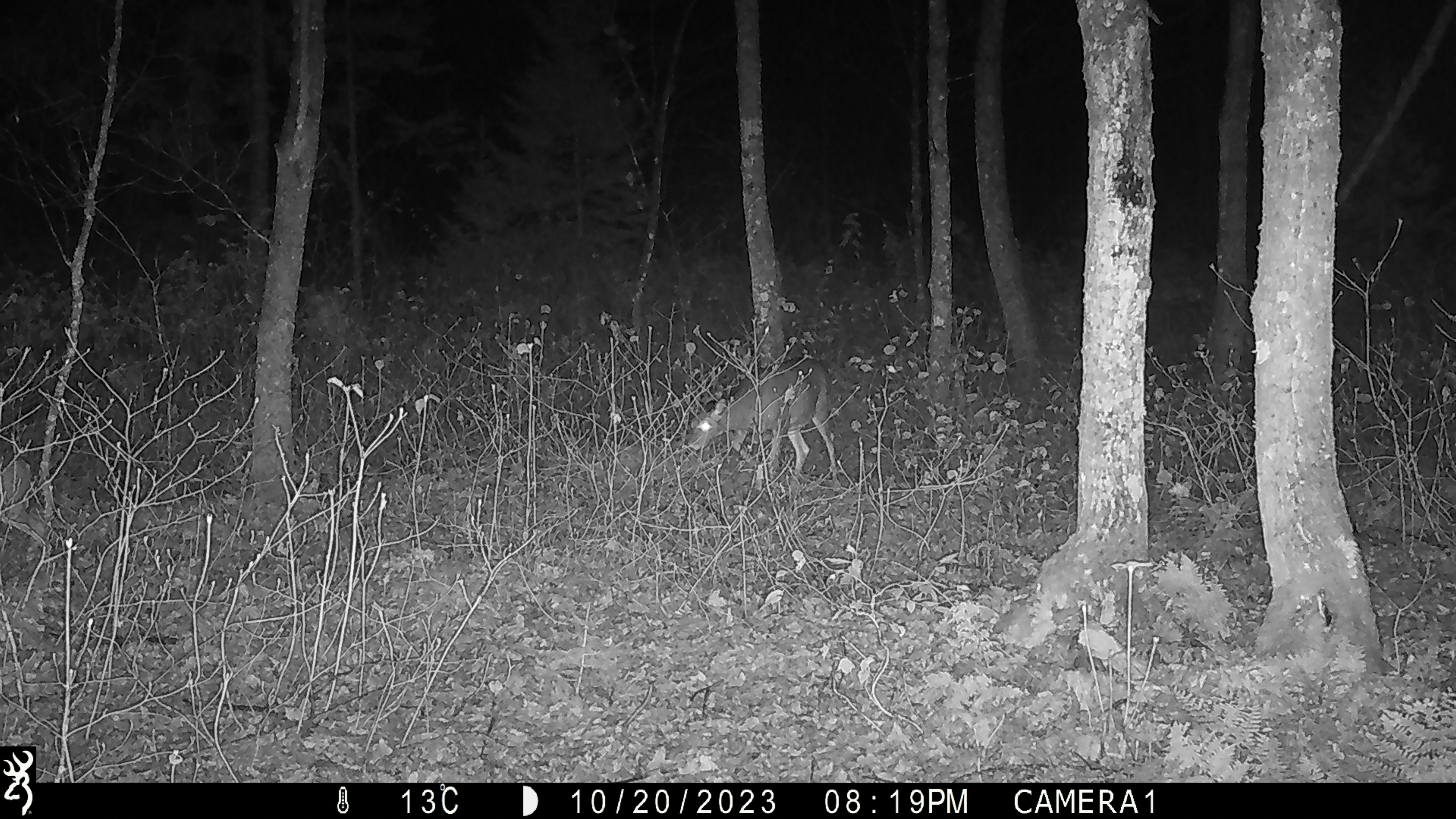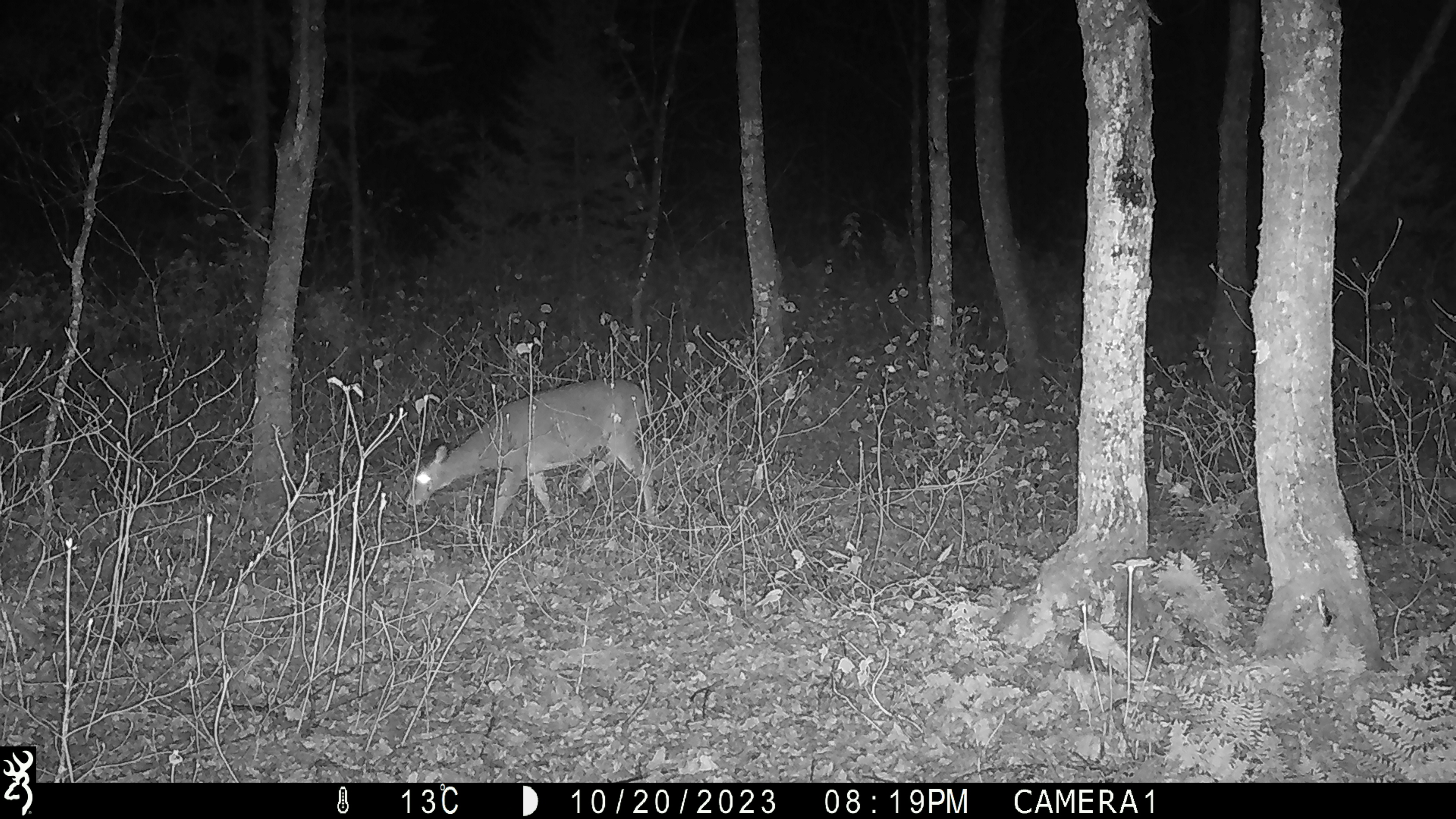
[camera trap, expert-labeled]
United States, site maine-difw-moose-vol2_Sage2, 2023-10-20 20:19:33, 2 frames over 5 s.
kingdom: Animalia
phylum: Chordata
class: Mammalia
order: Artiodactyla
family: Cervidae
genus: Odocoileus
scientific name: Odocoileus virginianus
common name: white-tailed deer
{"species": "white-tailed deer (Odocoileus virginianus)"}